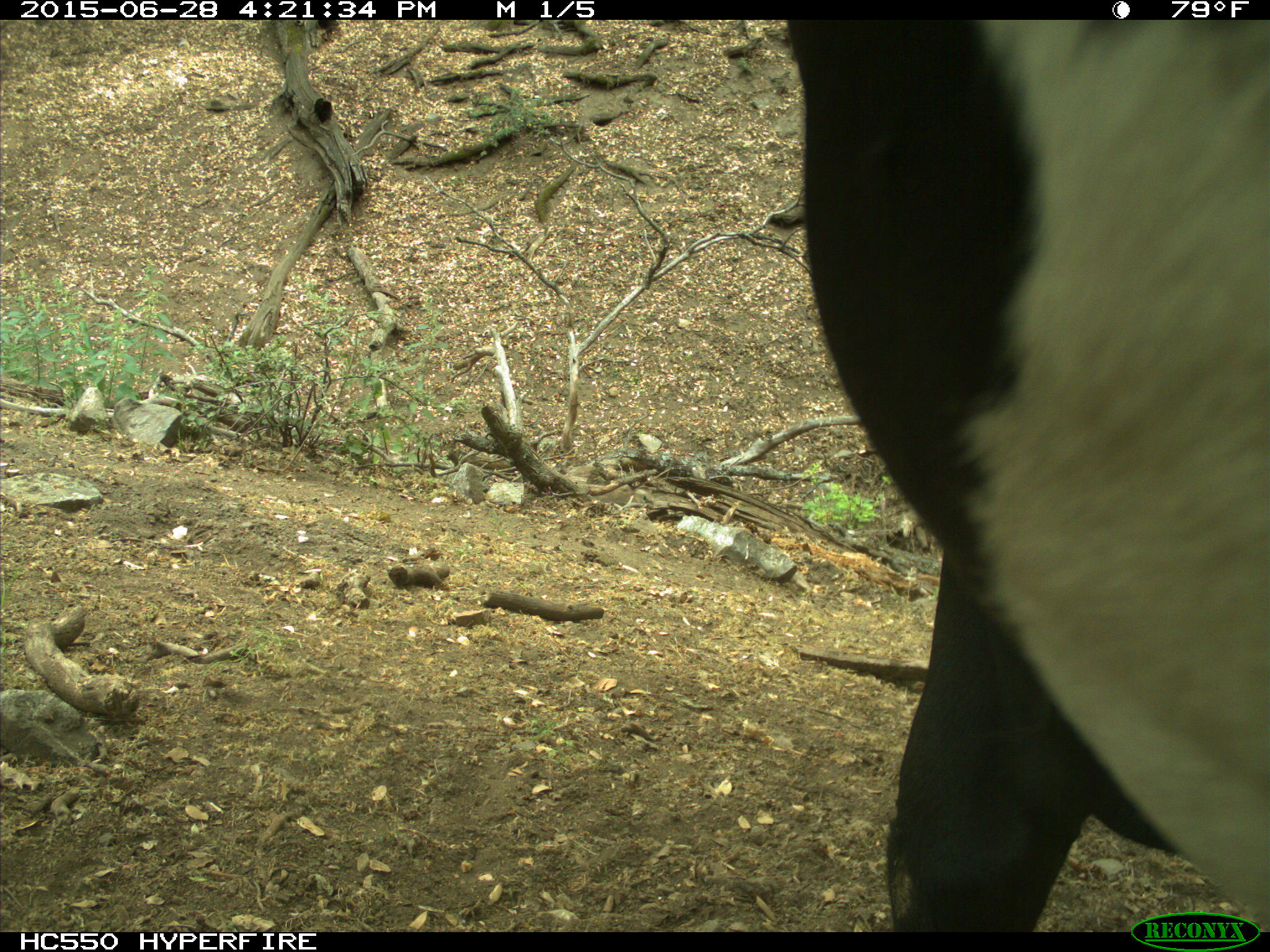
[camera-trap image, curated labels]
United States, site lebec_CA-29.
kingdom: Animalia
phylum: Chordata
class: Mammalia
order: Artiodactyla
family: Bovidae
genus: Bos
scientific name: Bos taurus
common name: domestic cow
Bos taurus (domestic cow).